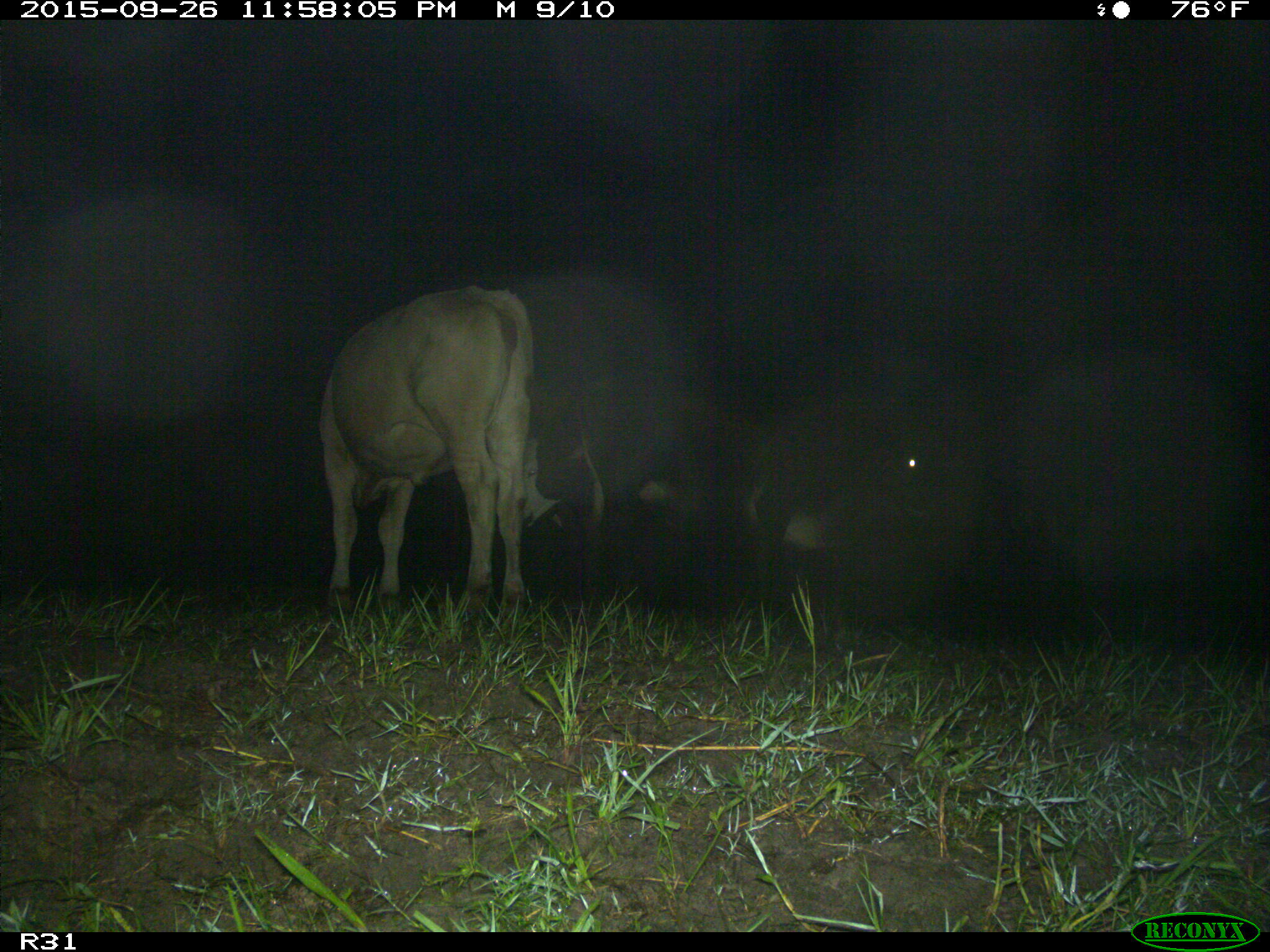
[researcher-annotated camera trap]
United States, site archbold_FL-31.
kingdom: Animalia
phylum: Chordata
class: Mammalia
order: Artiodactyla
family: Bovidae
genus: Bos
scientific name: Bos taurus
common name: domestic cow